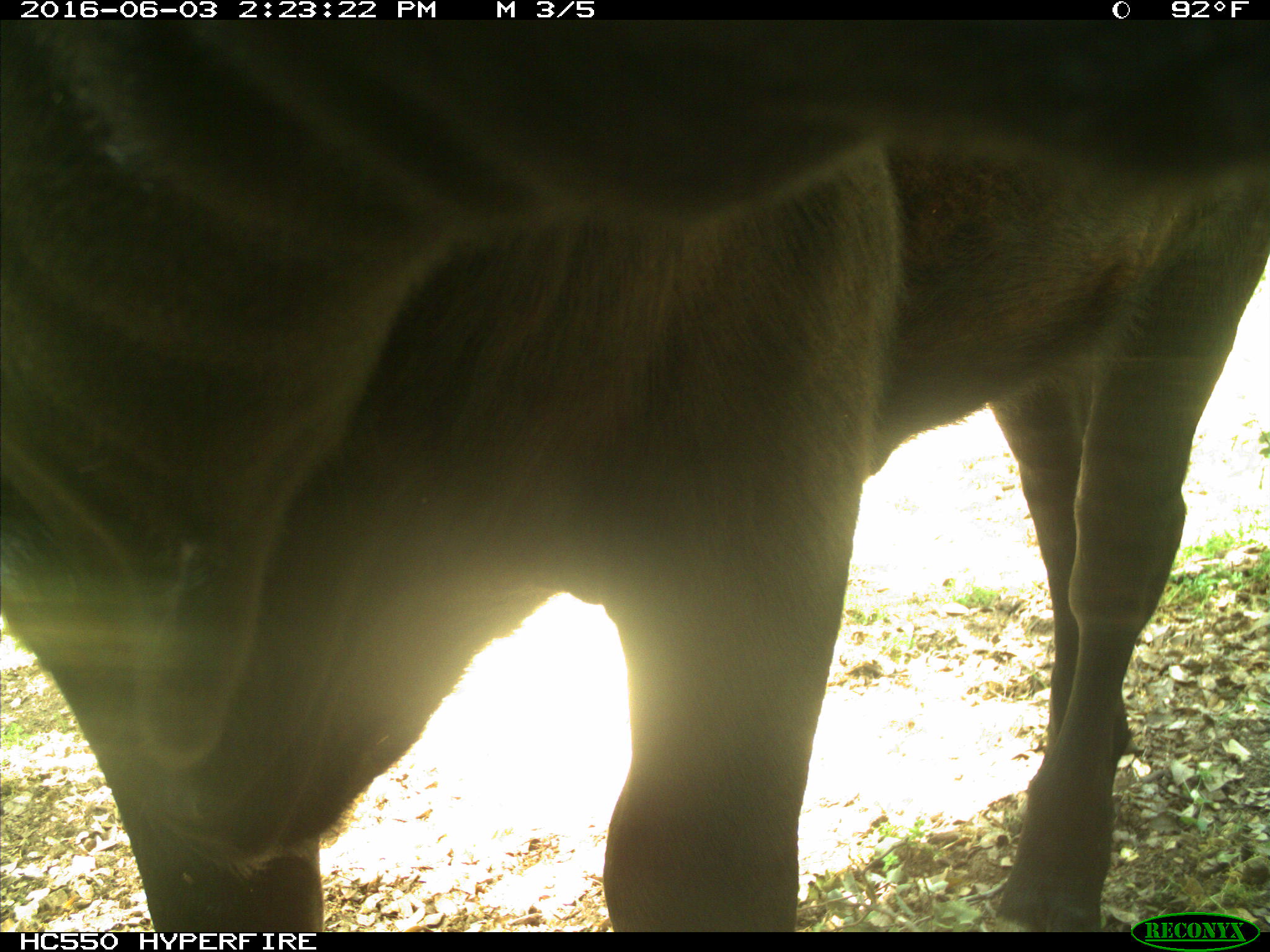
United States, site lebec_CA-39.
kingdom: Animalia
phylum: Chordata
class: Mammalia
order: Artiodactyla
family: Bovidae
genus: Bos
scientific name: Bos taurus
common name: domestic cow